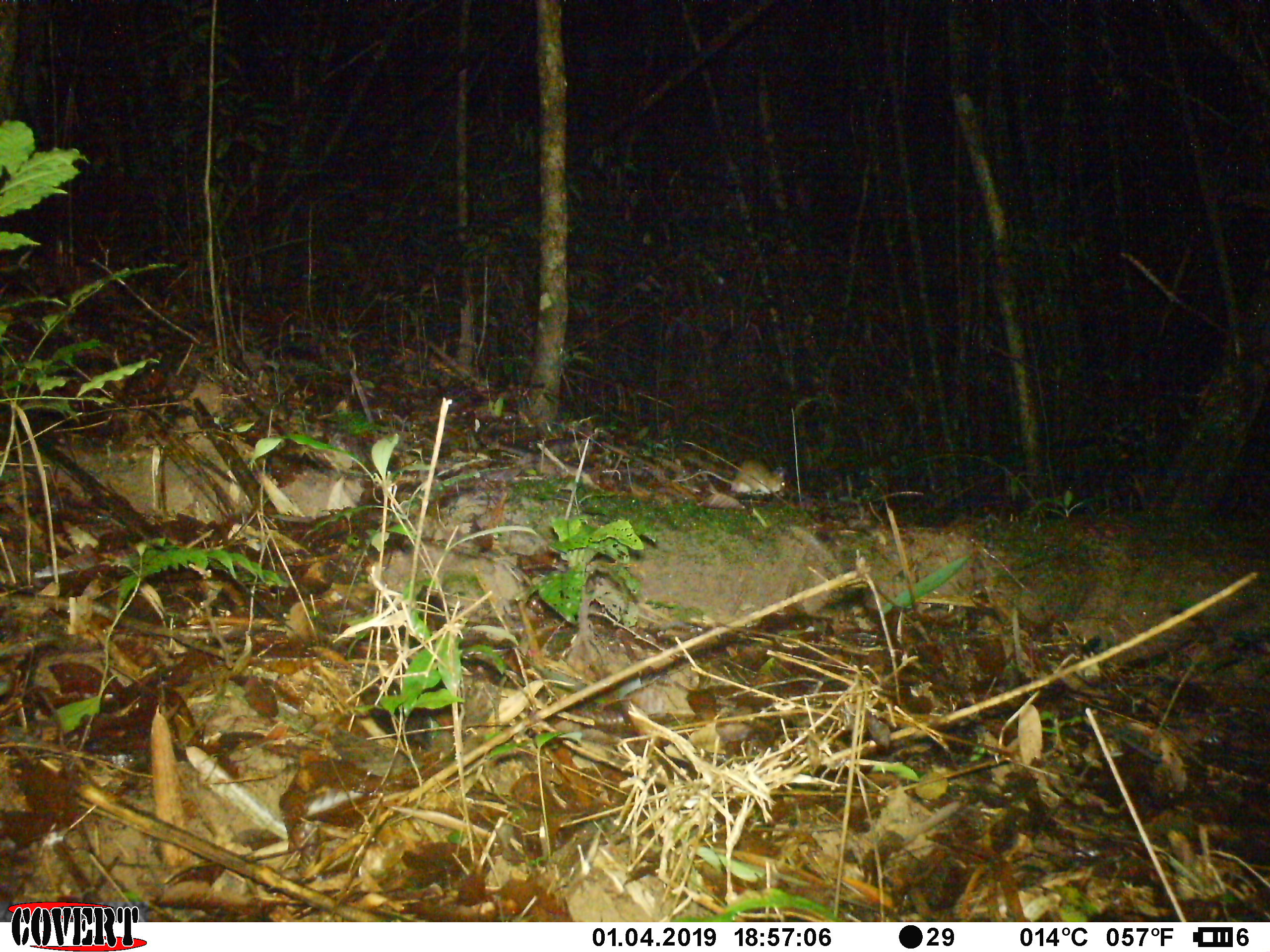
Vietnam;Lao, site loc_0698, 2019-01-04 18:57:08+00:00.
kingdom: Animalia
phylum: Chordata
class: Mammalia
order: Rodentia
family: Muridae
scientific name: Muridae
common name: old-world mice and rats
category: unidentified murid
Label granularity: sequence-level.